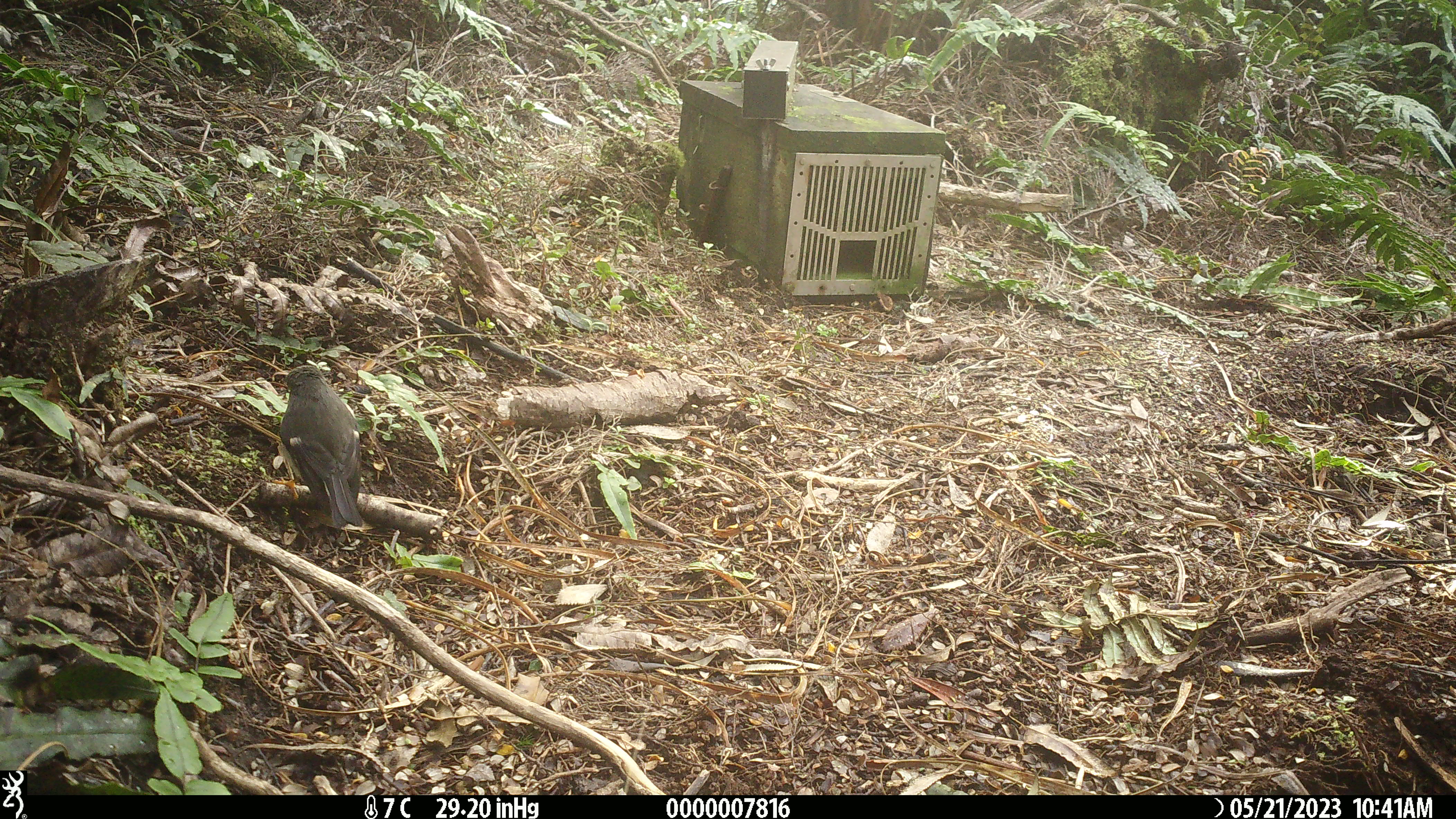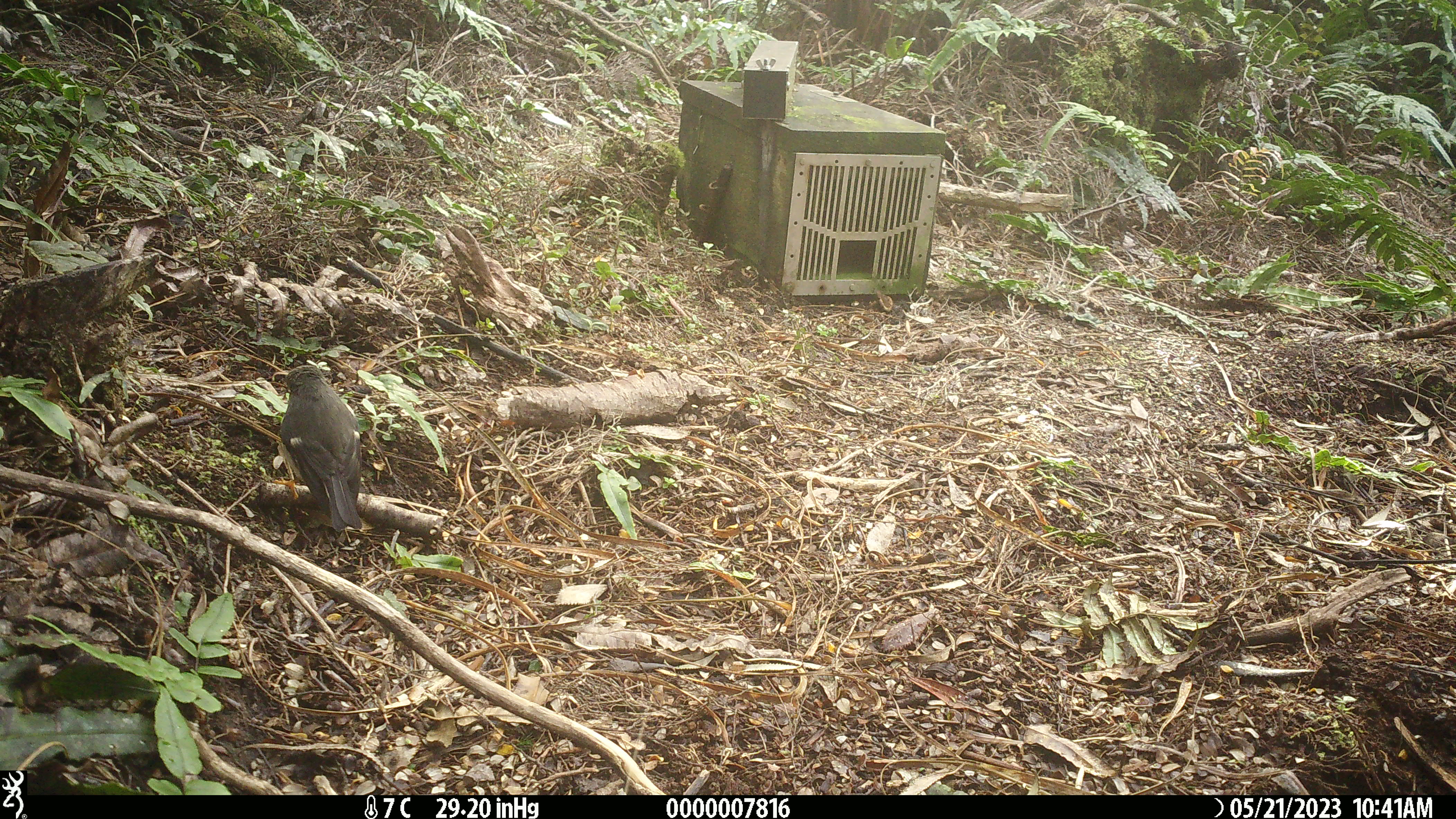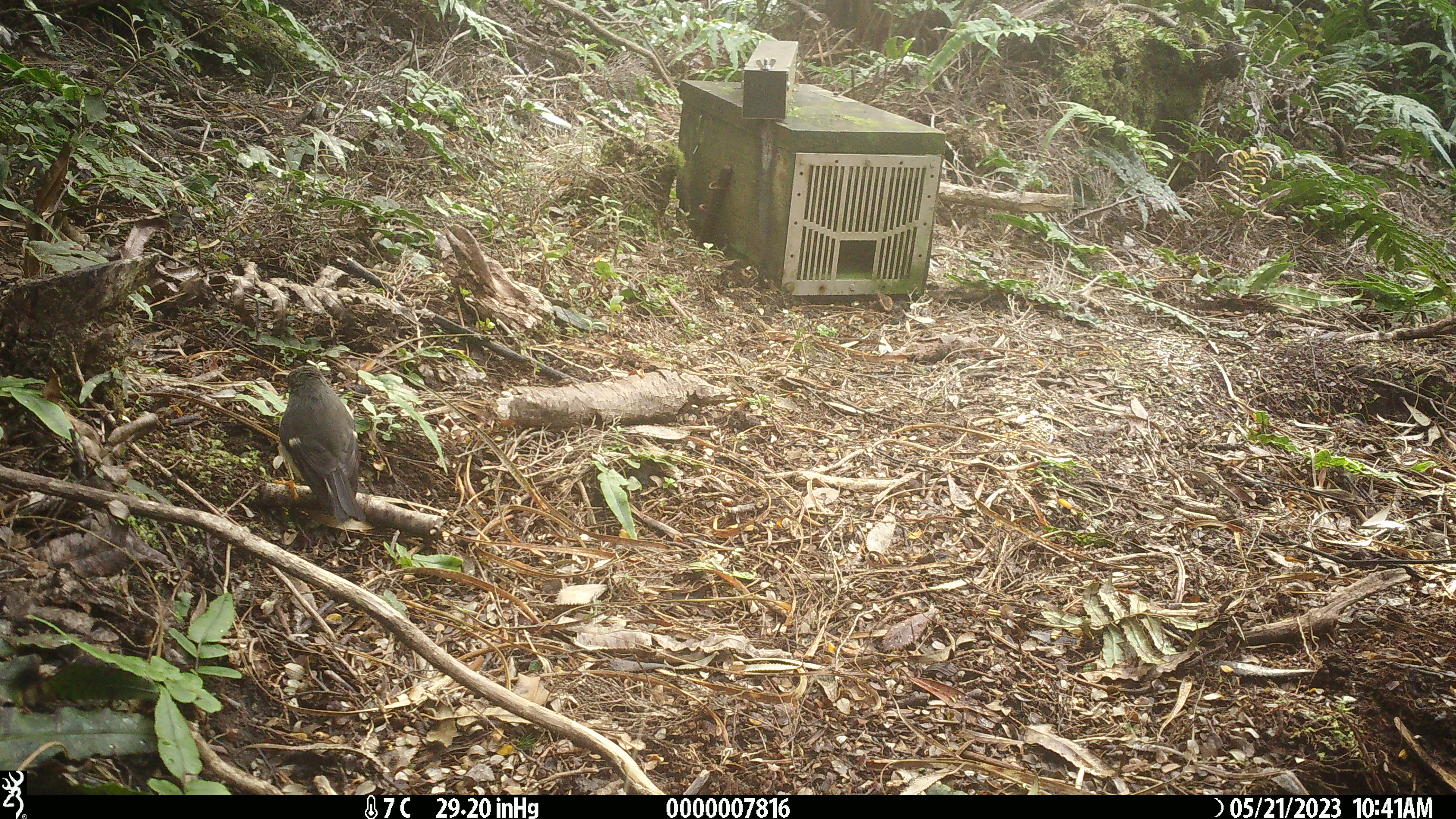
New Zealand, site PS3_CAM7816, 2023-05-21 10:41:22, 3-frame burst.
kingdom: Animalia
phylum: Chordata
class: Aves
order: Passeriformes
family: Petroicidae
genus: Petroica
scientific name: Petroica macrocephala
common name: tomtit